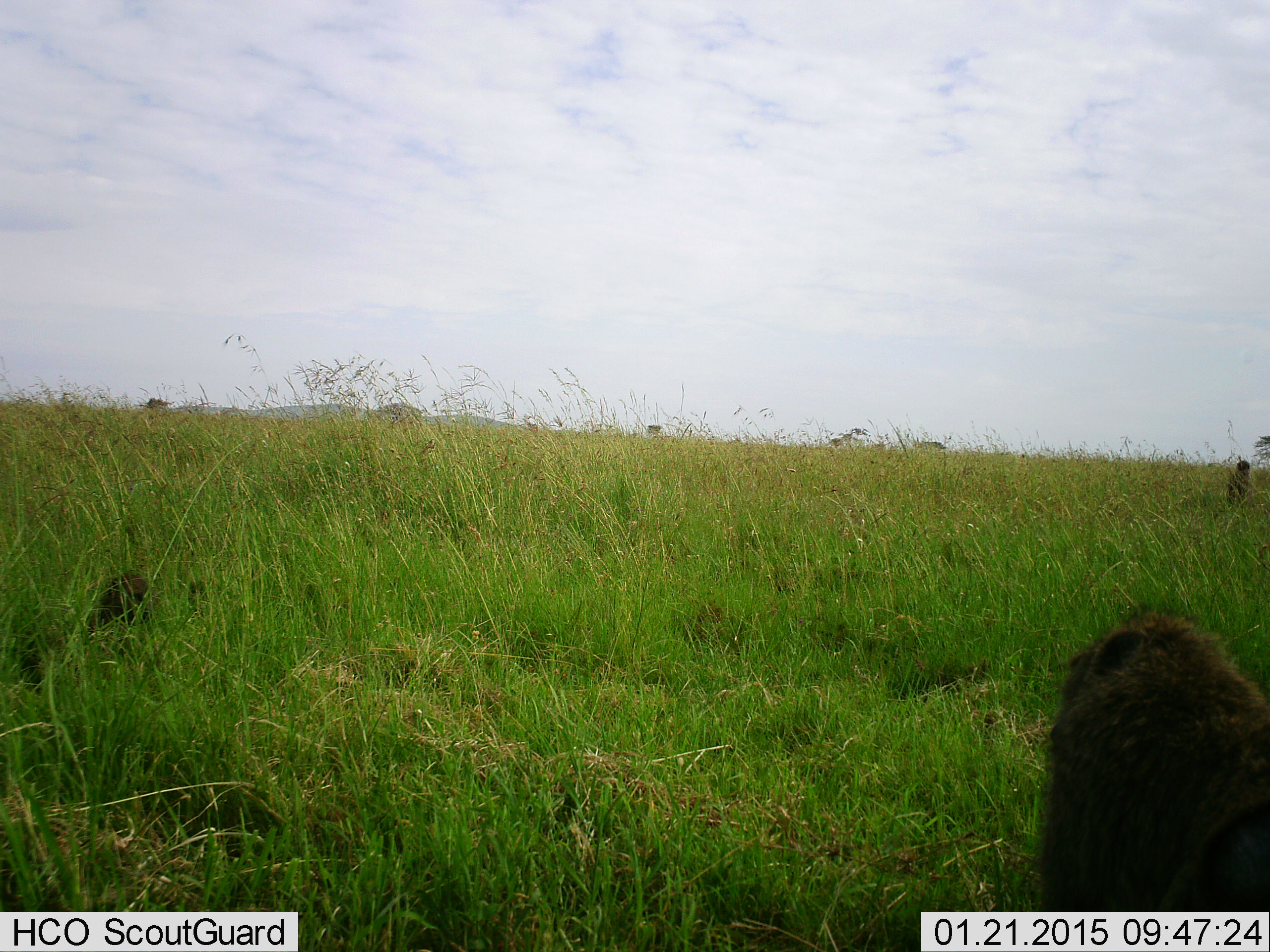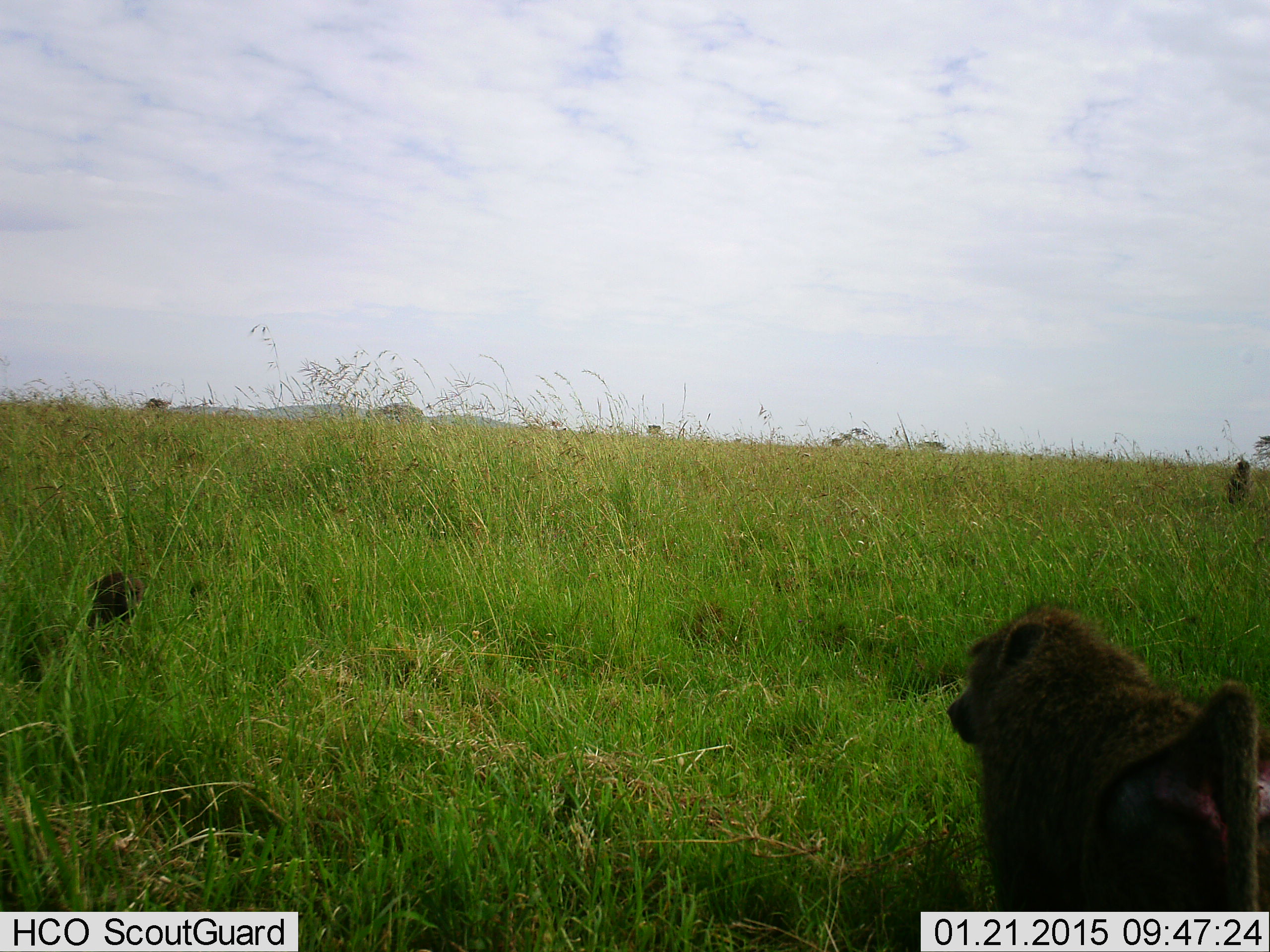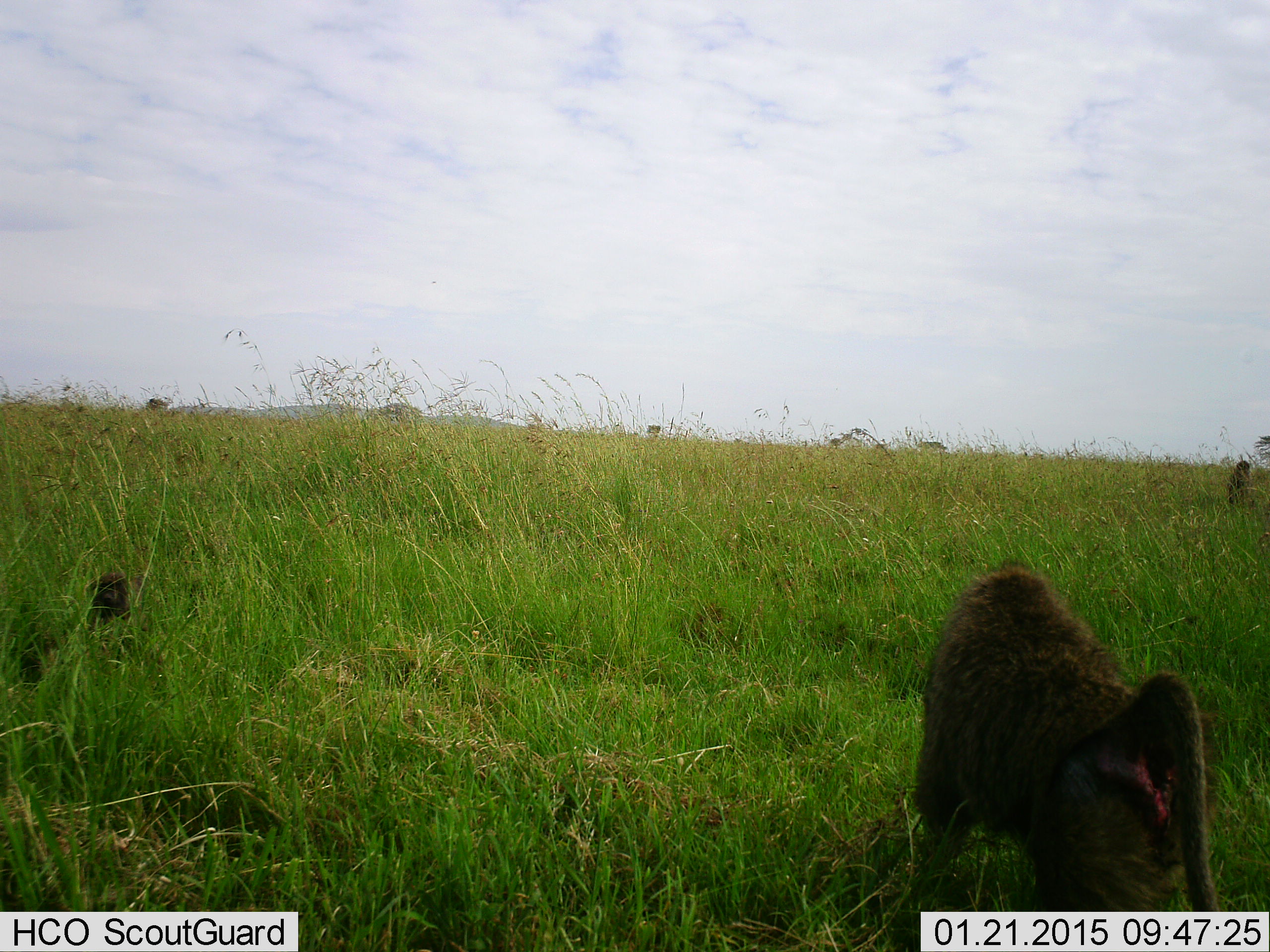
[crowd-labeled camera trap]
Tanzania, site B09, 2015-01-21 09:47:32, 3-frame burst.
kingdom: Animalia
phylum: Chordata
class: Mammalia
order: Primates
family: Cercopithecidae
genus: Papio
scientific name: Papio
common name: baboon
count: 1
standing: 40%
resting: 40%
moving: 80%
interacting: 0%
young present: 10%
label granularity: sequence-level